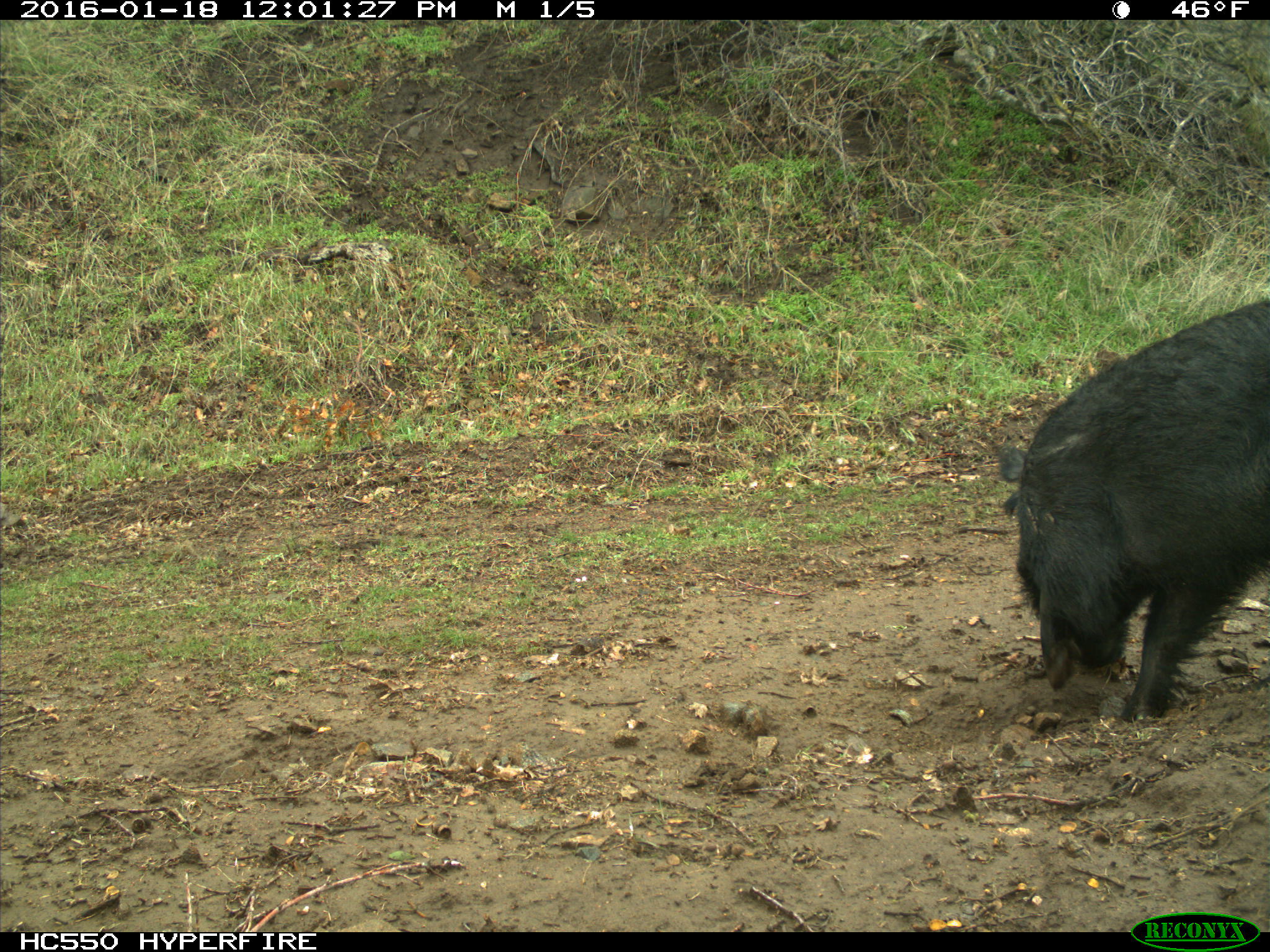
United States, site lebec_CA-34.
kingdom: Animalia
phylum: Chordata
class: Mammalia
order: Artiodactyla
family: Suidae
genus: Sus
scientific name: Sus scrofa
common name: wild boar